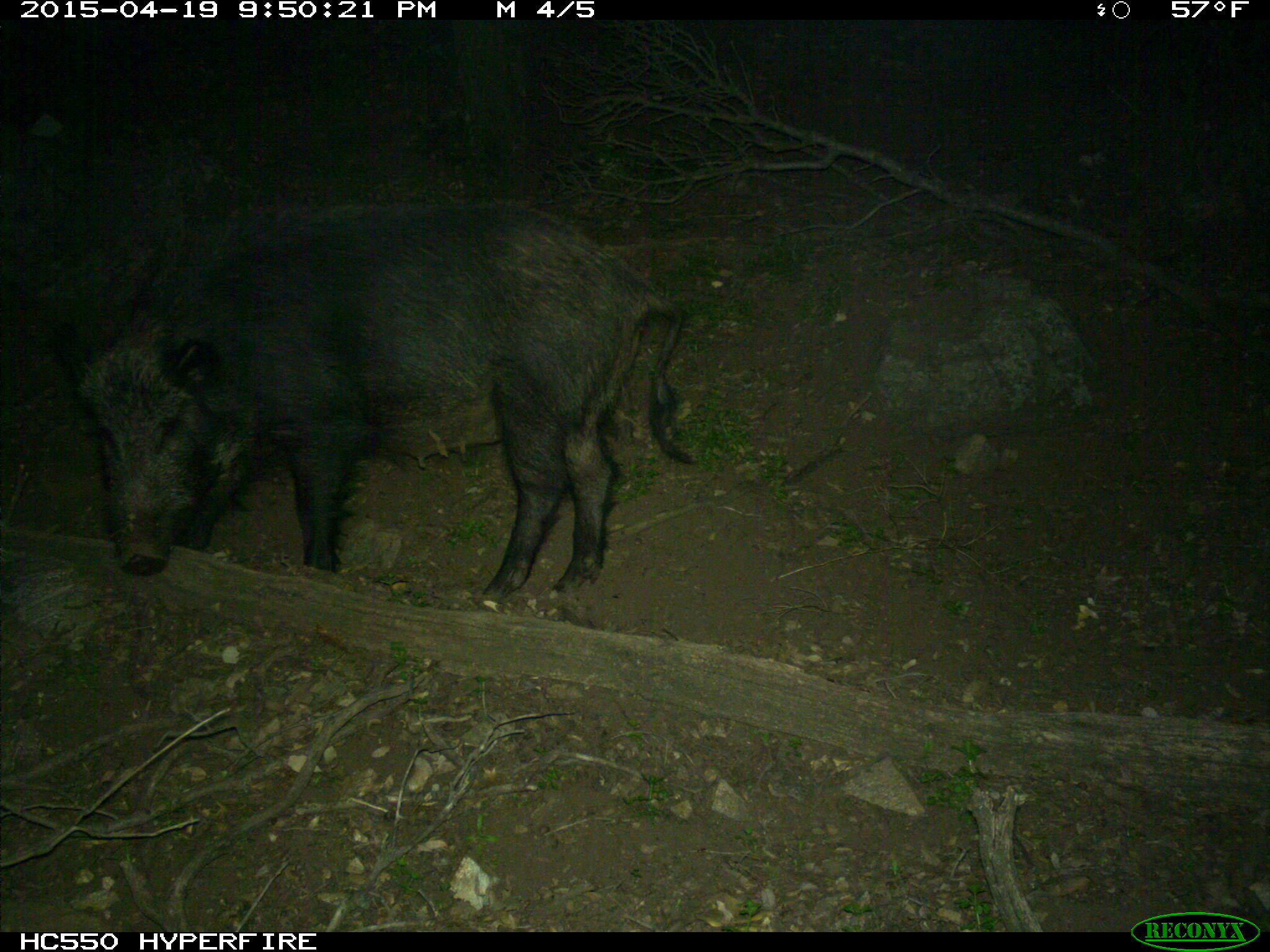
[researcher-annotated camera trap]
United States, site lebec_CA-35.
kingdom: Animalia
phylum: Chordata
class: Mammalia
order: Artiodactyla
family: Suidae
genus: Sus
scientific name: Sus scrofa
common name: wild boar